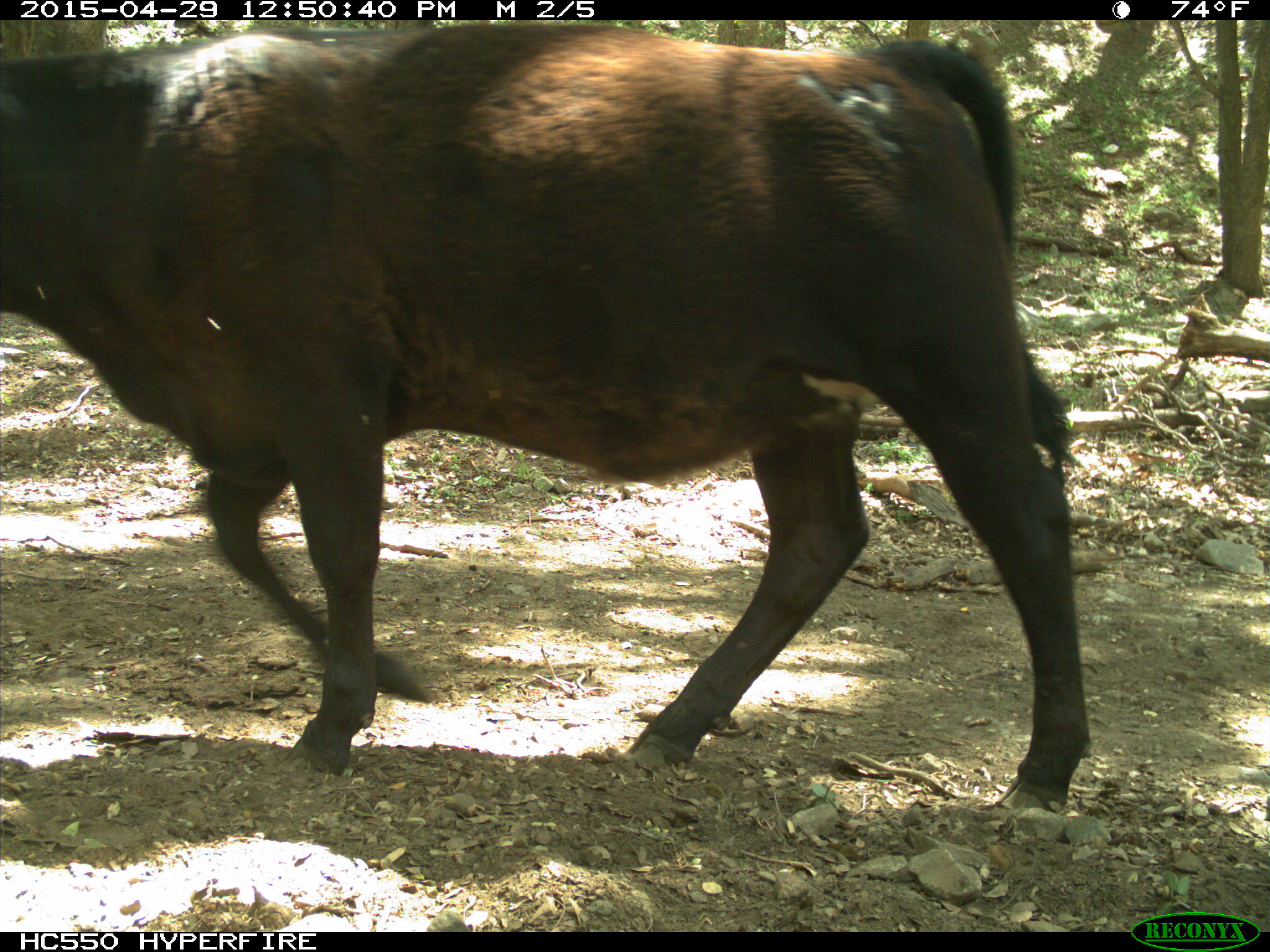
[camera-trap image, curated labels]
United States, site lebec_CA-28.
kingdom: Animalia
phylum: Chordata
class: Mammalia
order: Artiodactyla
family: Bovidae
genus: Bos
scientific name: Bos taurus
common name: domestic cow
Bos taurus (domestic cow).